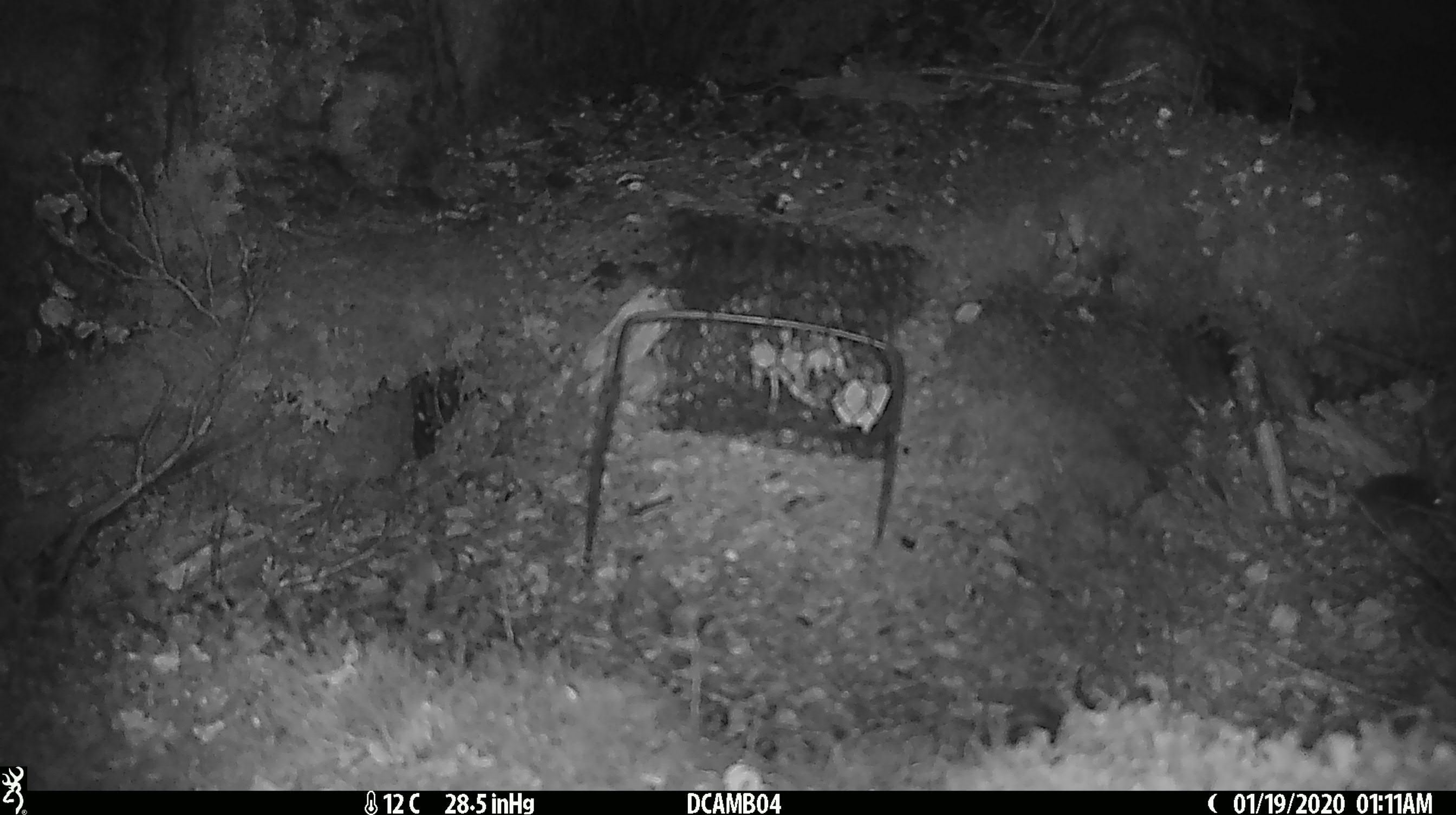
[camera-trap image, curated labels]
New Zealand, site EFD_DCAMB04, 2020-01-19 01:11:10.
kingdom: Animalia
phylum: Chordata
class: Mammalia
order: Rodentia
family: Muridae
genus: Mus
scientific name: Mus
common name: mouse